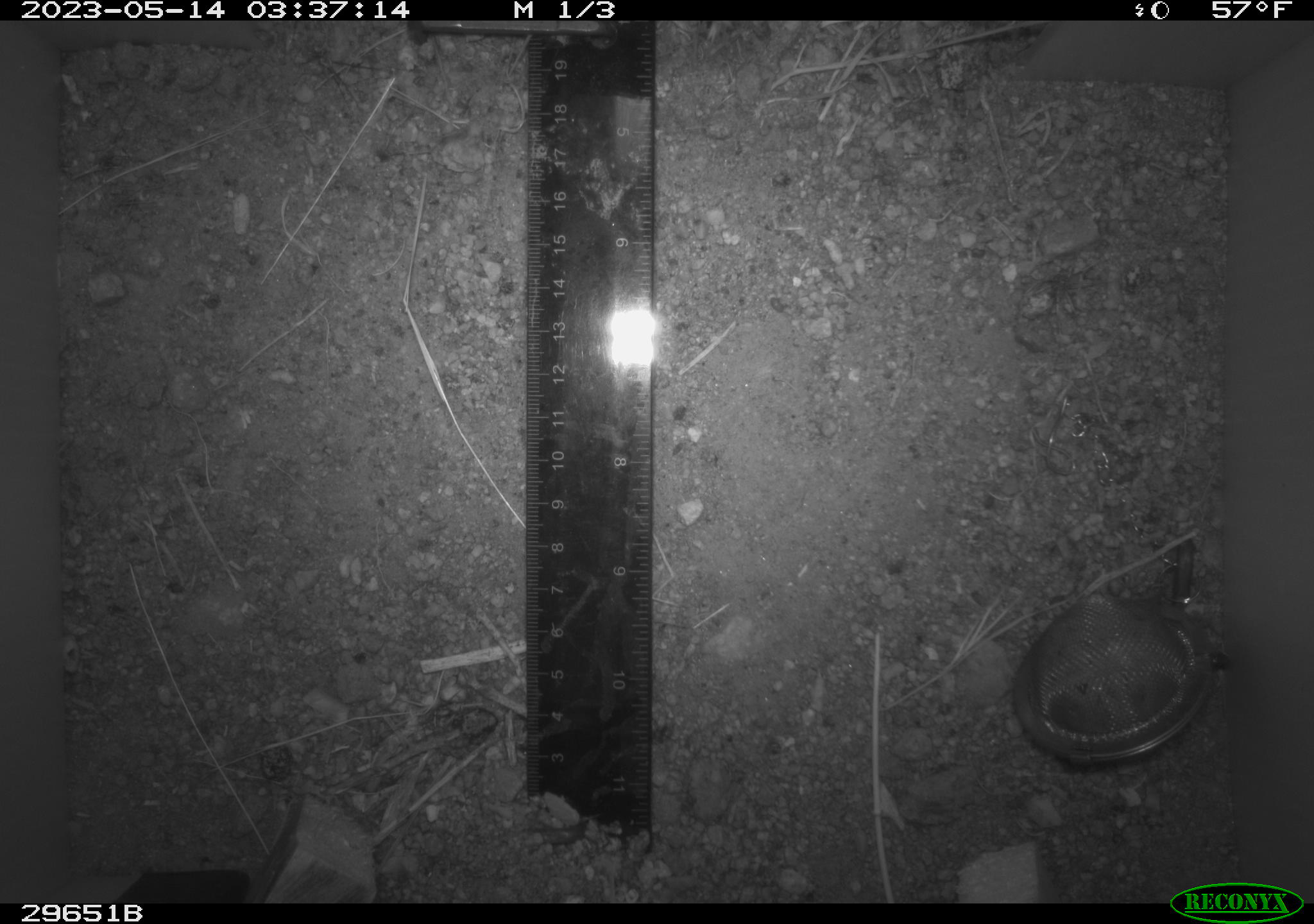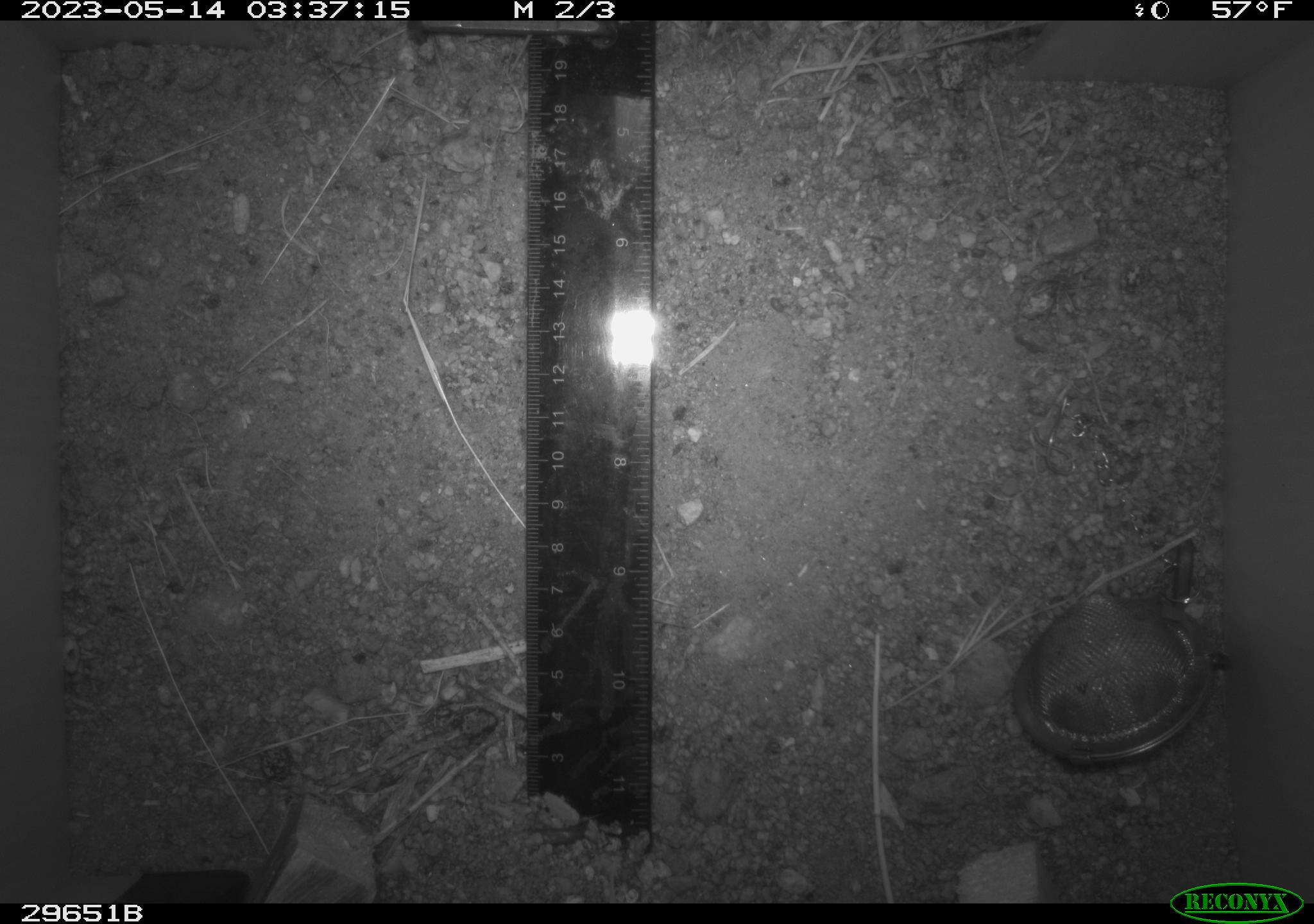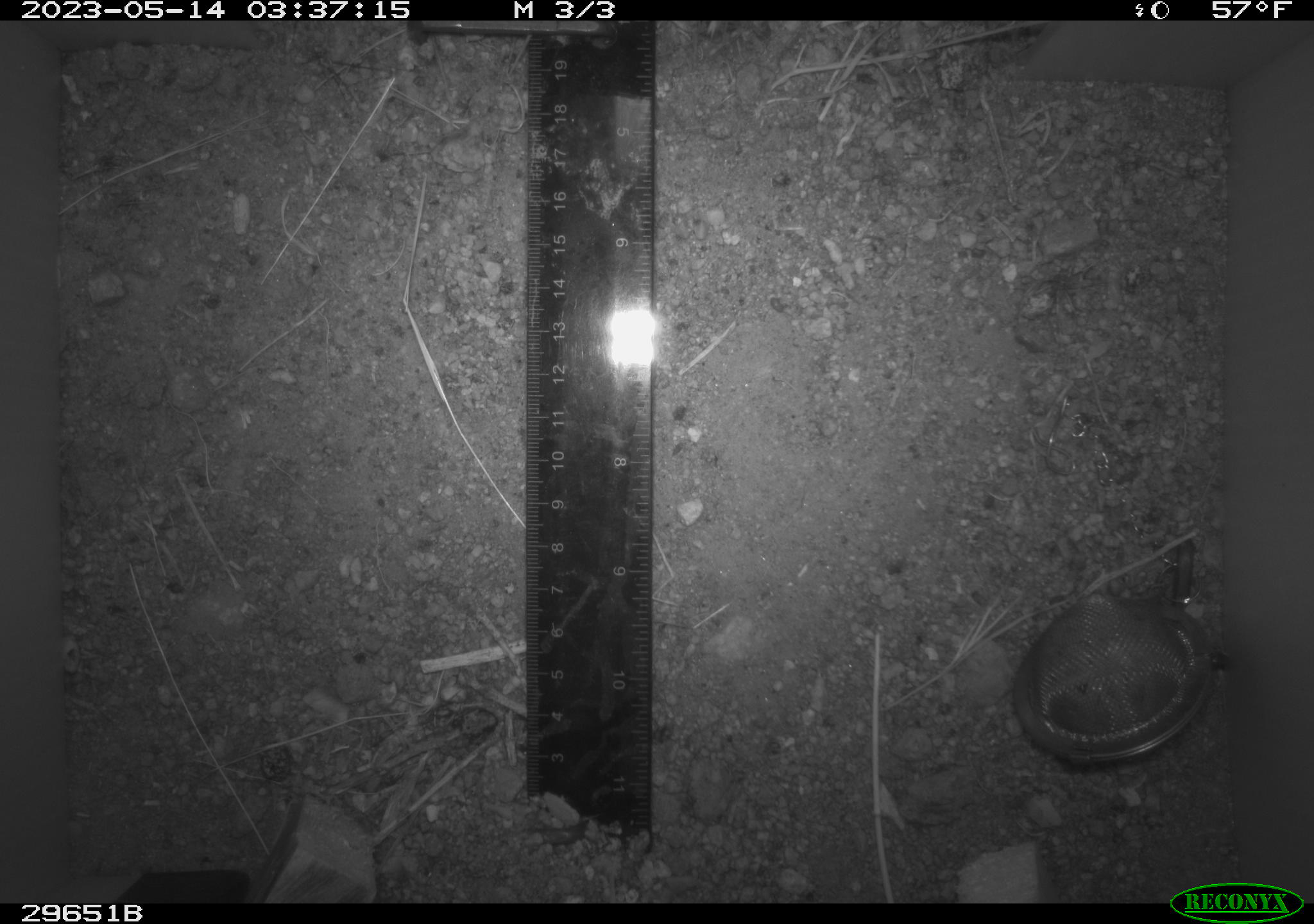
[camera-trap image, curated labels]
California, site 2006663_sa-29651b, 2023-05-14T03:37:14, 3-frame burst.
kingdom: Animalia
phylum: Chordata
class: Mammalia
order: Rodentia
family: Cricetidae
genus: Neotoma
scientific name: Neotoma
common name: pack rat or woodrat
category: neotoma species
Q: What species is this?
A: Neotoma species (pack rat or woodrat) (Neotoma).